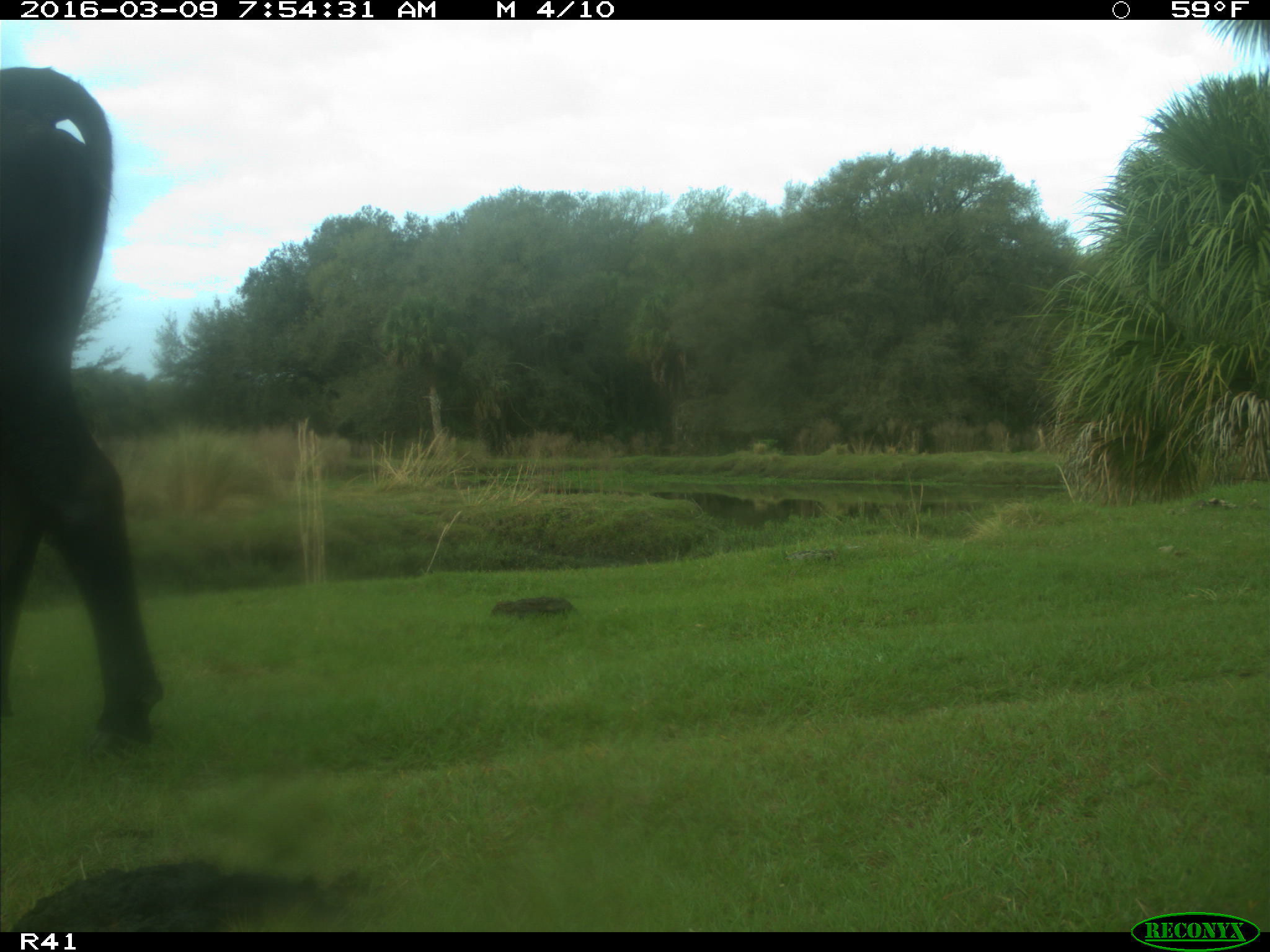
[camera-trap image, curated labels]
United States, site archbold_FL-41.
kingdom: Animalia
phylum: Chordata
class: Mammalia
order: Artiodactyla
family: Bovidae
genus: Bos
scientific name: Bos taurus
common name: domestic cow